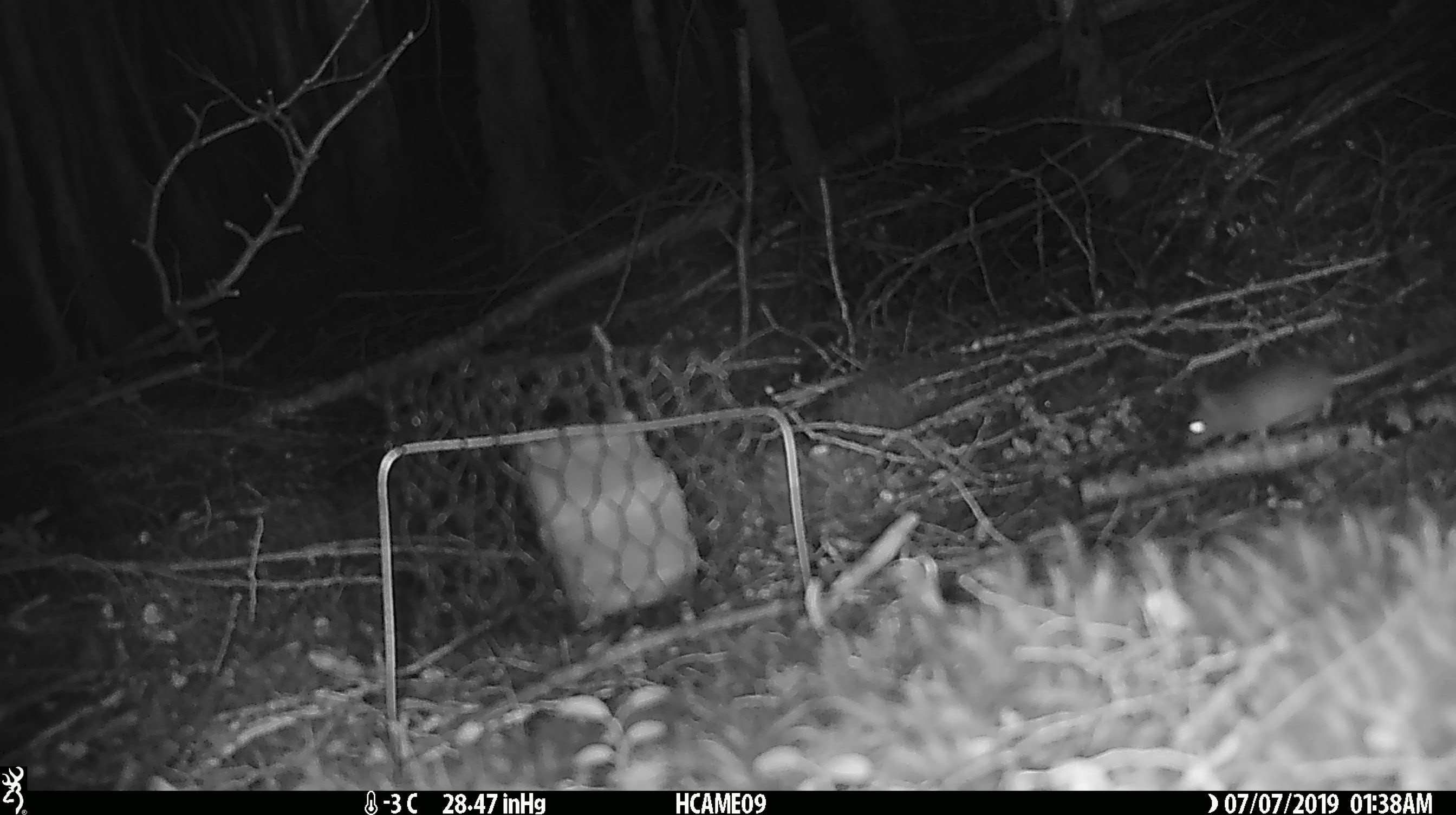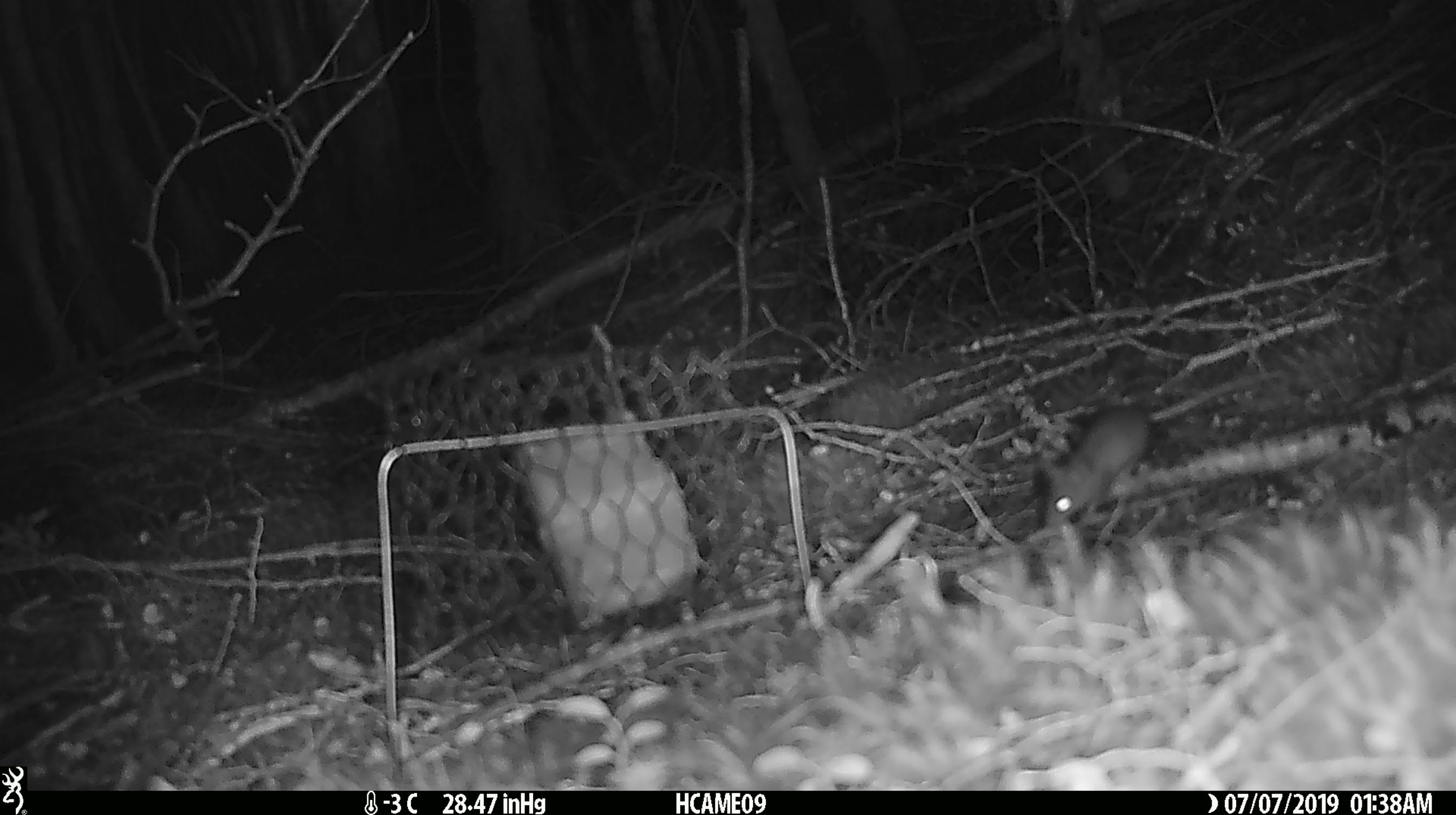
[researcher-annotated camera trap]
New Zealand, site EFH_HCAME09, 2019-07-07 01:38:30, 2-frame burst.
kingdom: Animalia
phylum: Chordata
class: Mammalia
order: Rodentia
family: Muridae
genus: Mus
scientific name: Mus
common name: mouse